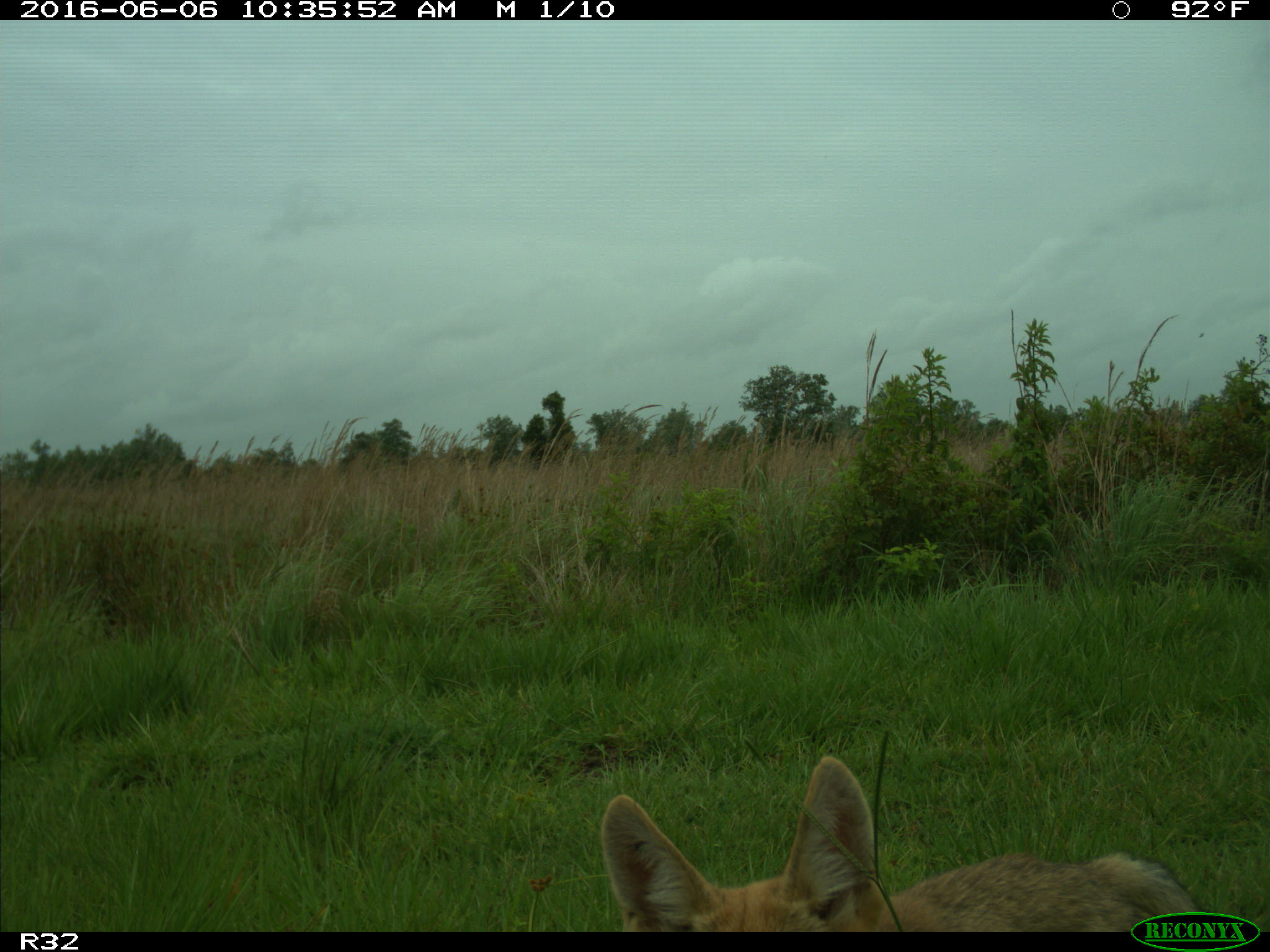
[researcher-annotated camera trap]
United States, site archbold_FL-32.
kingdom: Animalia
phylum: Chordata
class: Mammalia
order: Carnivora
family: Canidae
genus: Canis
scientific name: Canis latrans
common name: coyote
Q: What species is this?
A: Canis latrans (coyote).